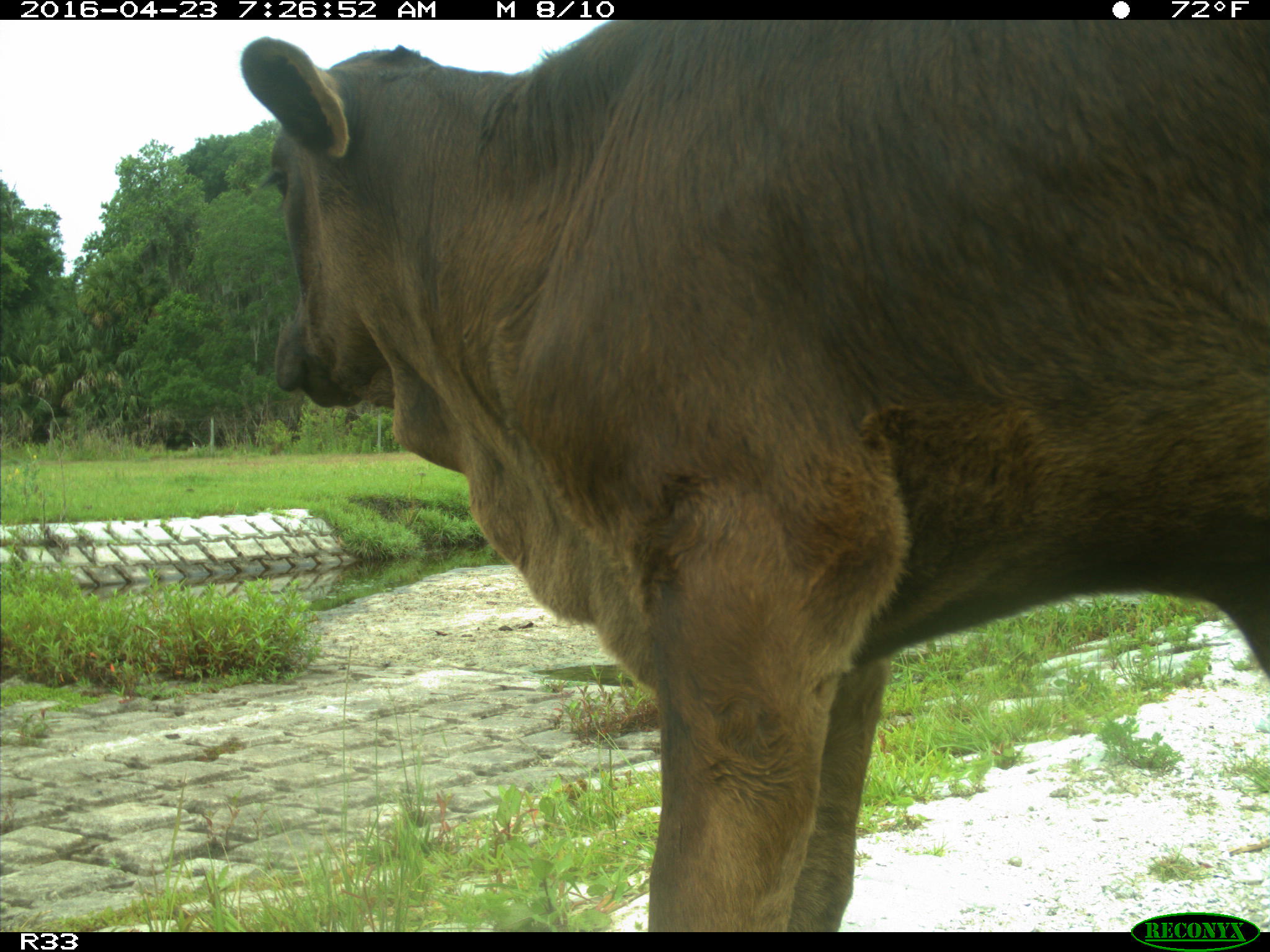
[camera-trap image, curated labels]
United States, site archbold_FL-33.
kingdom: Animalia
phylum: Chordata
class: Mammalia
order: Artiodactyla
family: Bovidae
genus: Bos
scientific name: Bos taurus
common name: domestic cow